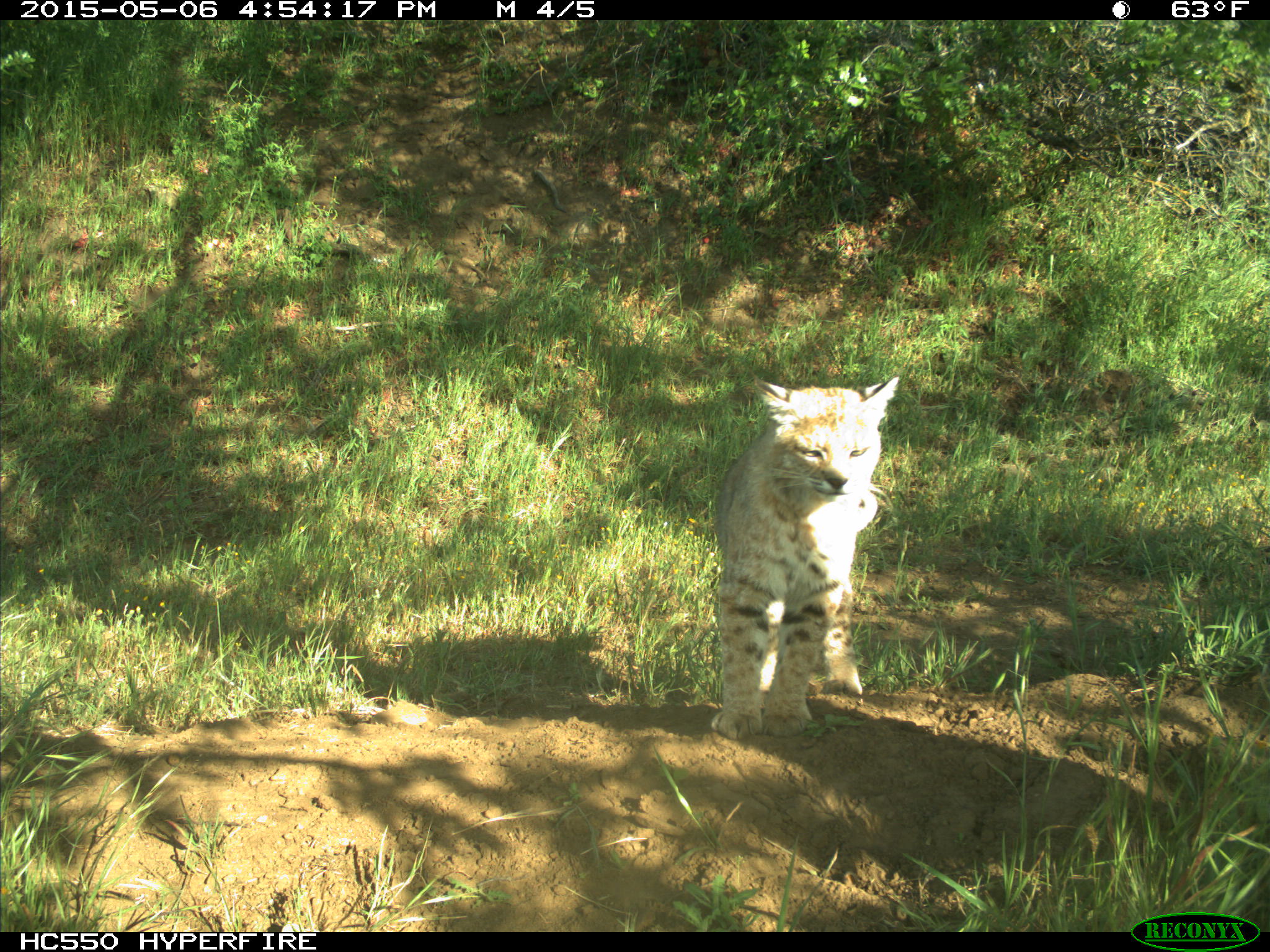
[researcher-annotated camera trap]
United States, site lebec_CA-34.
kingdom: Animalia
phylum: Chordata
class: Mammalia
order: Carnivora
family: Felidae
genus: Lynx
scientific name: Lynx rufus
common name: bobcat